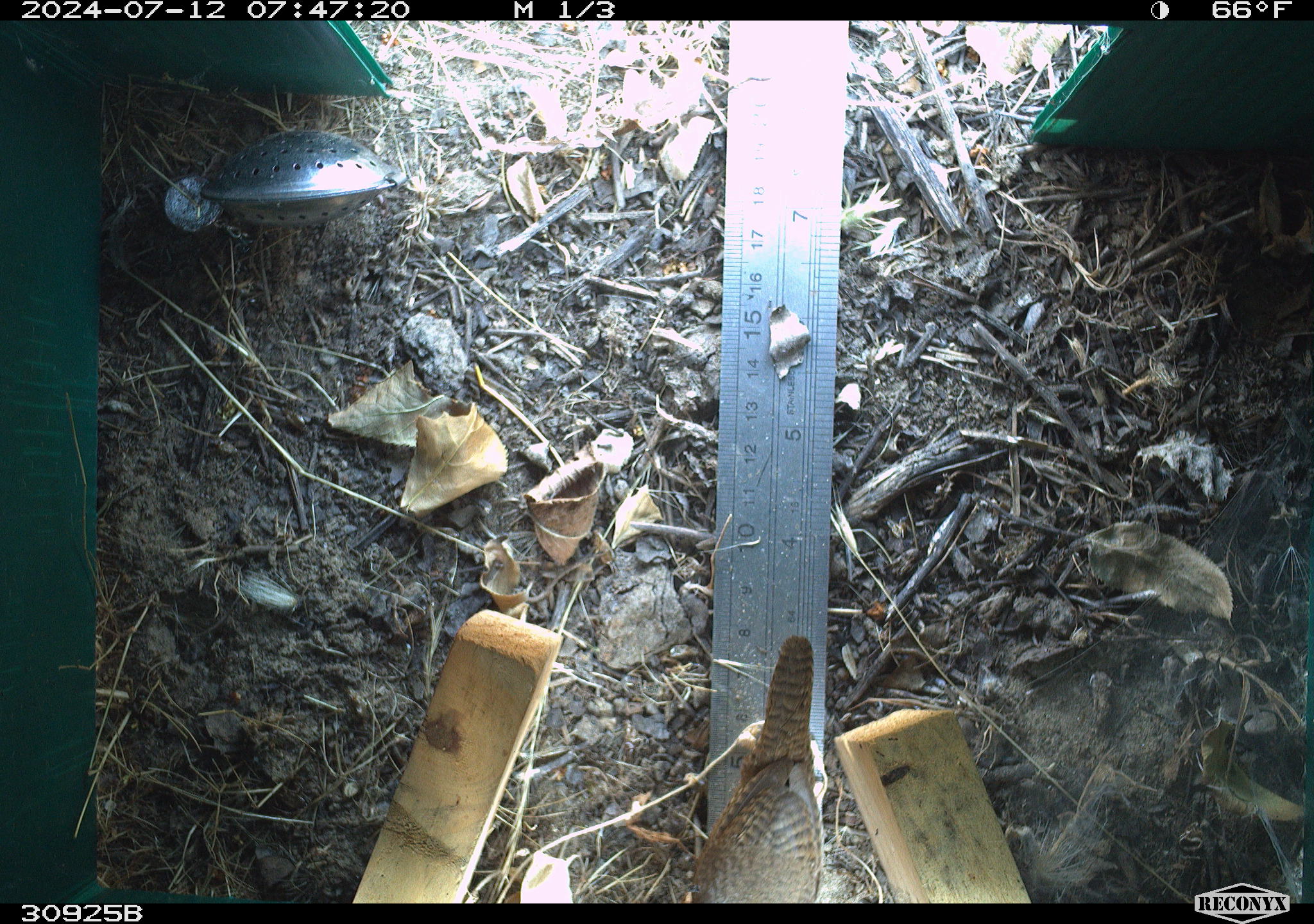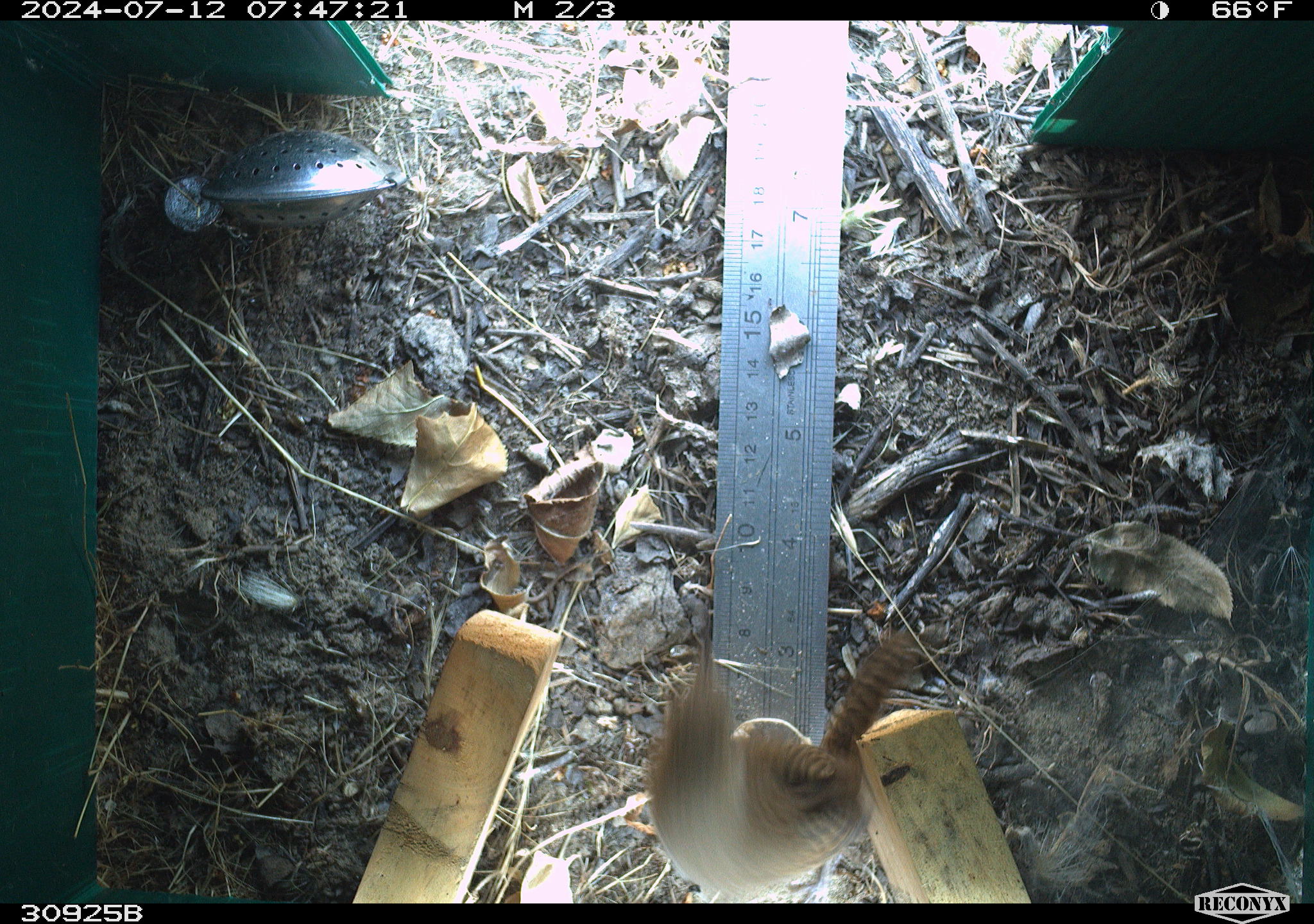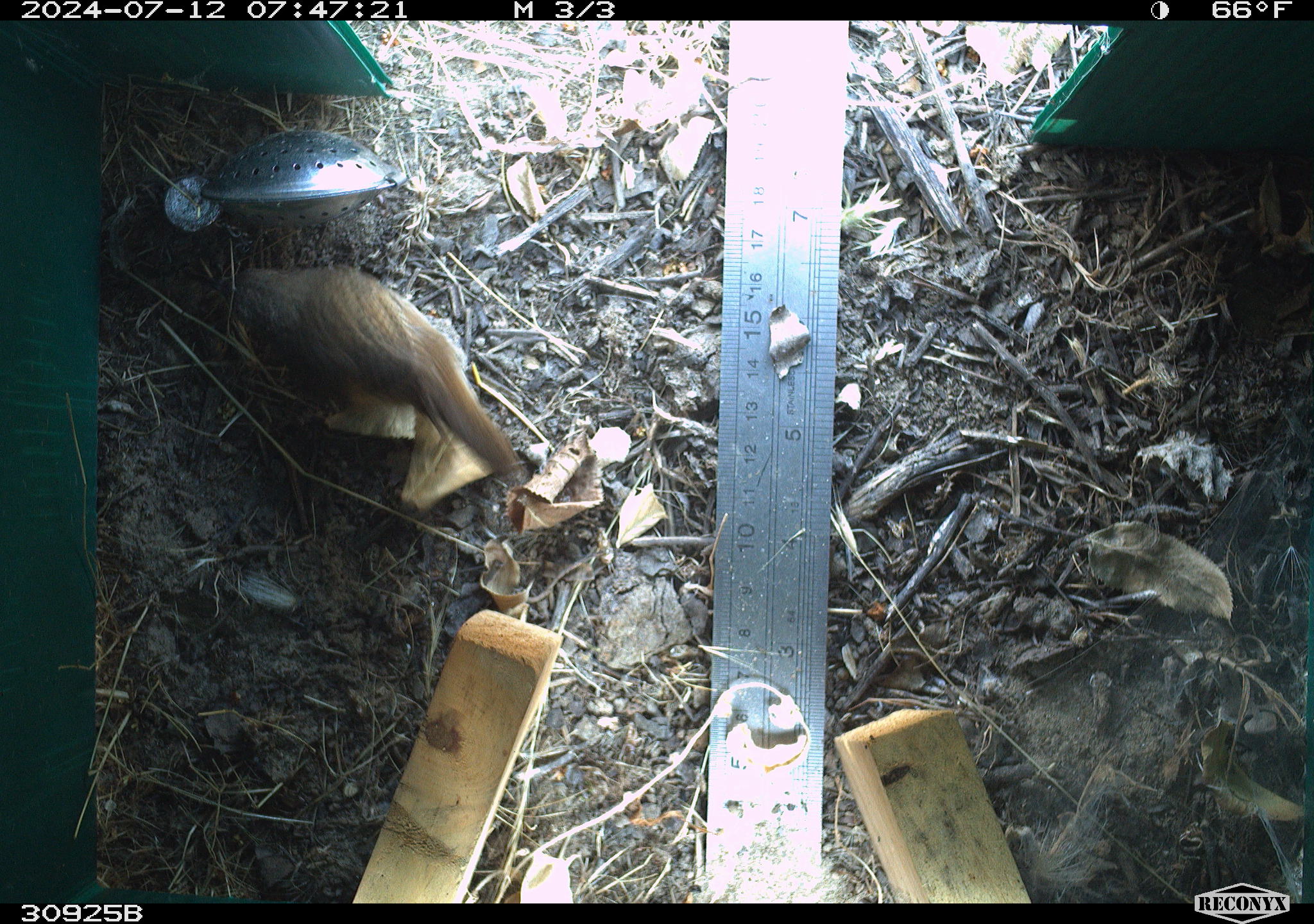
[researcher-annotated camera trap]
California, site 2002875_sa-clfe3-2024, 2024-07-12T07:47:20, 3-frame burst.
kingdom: Animalia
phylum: Chordata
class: Aves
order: Passeriformes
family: Troglodytidae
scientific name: Troglodytidae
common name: wren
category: troglodytidae family